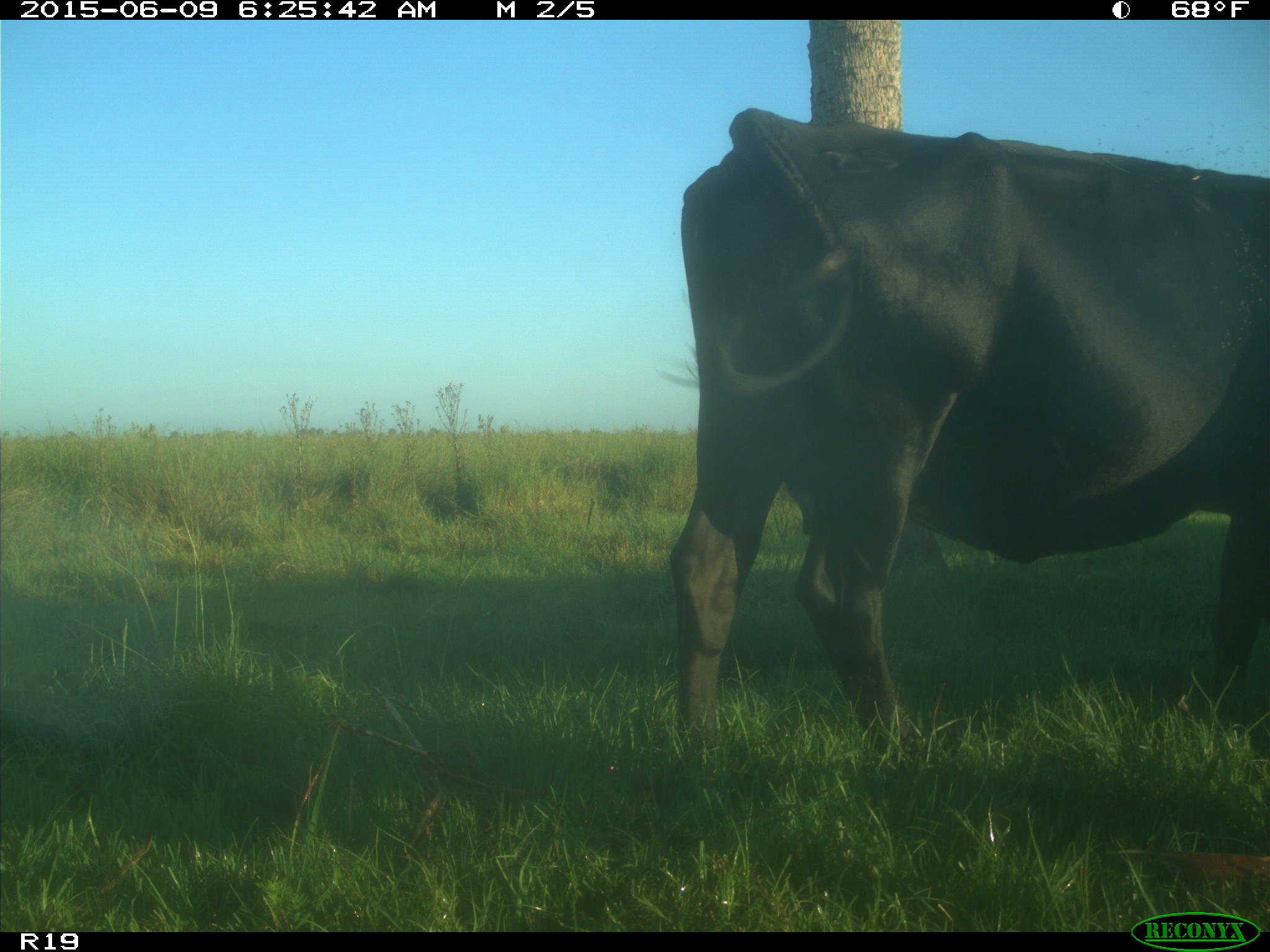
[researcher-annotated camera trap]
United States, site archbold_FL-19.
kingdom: Animalia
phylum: Chordata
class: Mammalia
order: Artiodactyla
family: Bovidae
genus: Bos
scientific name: Bos taurus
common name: domestic cow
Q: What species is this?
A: Bos taurus (domestic cow).